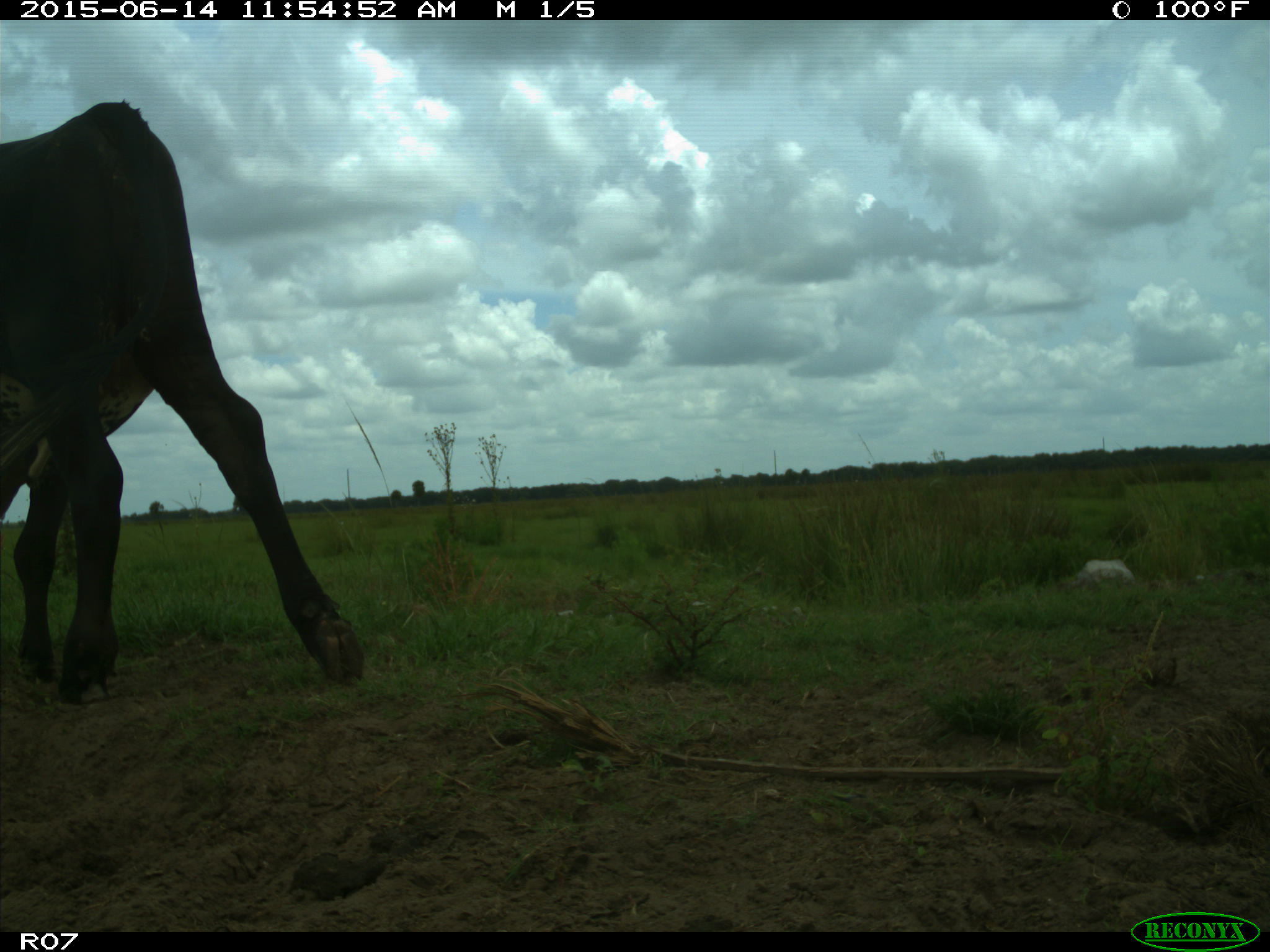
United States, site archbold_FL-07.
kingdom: Animalia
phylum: Chordata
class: Mammalia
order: Artiodactyla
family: Bovidae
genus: Bos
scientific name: Bos taurus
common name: domestic cow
Bos taurus (domestic cow).